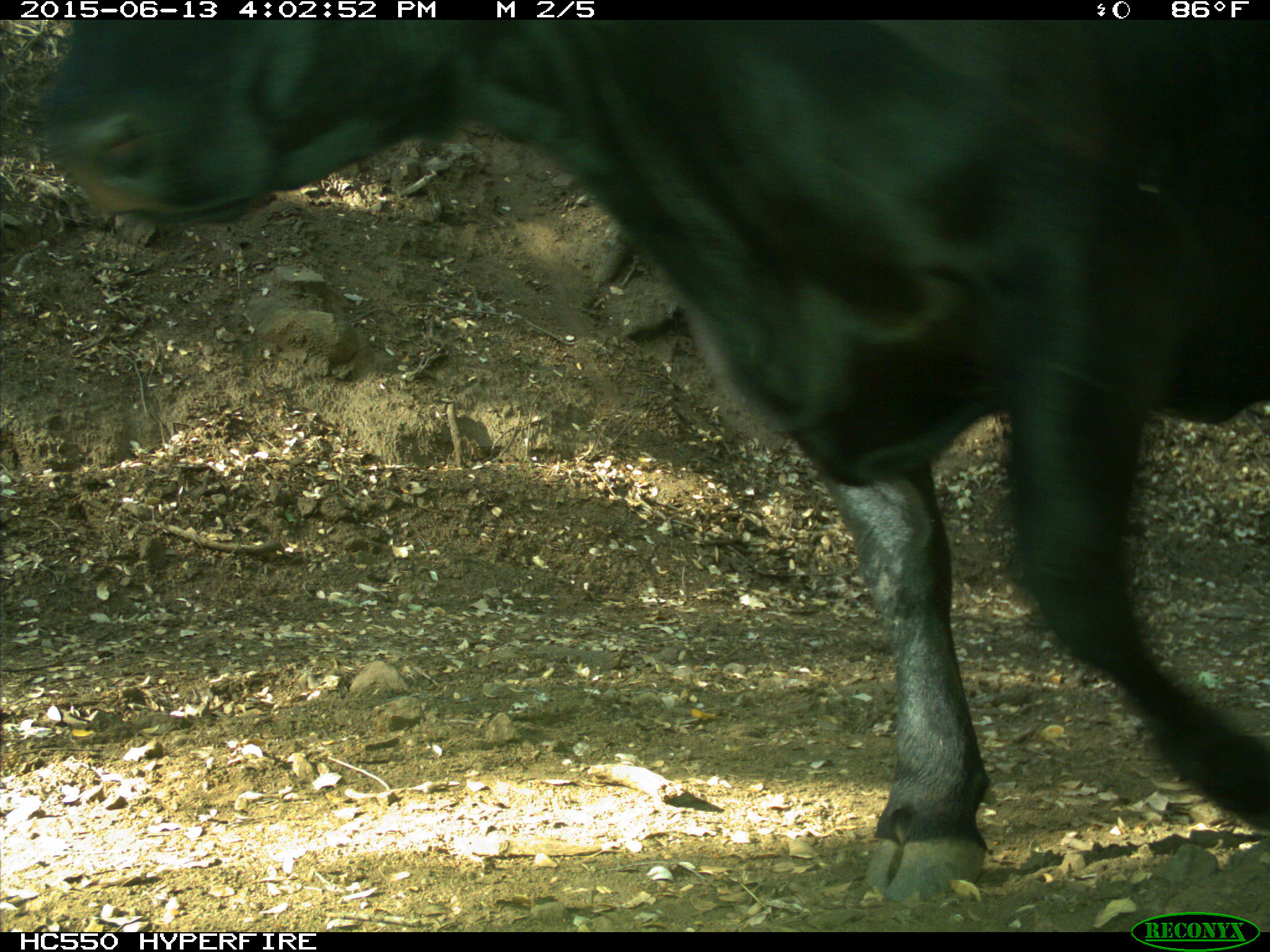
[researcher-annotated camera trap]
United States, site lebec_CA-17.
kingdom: Animalia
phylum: Chordata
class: Mammalia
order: Artiodactyla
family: Bovidae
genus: Bos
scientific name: Bos taurus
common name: domestic cow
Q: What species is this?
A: Bos taurus (domestic cow).